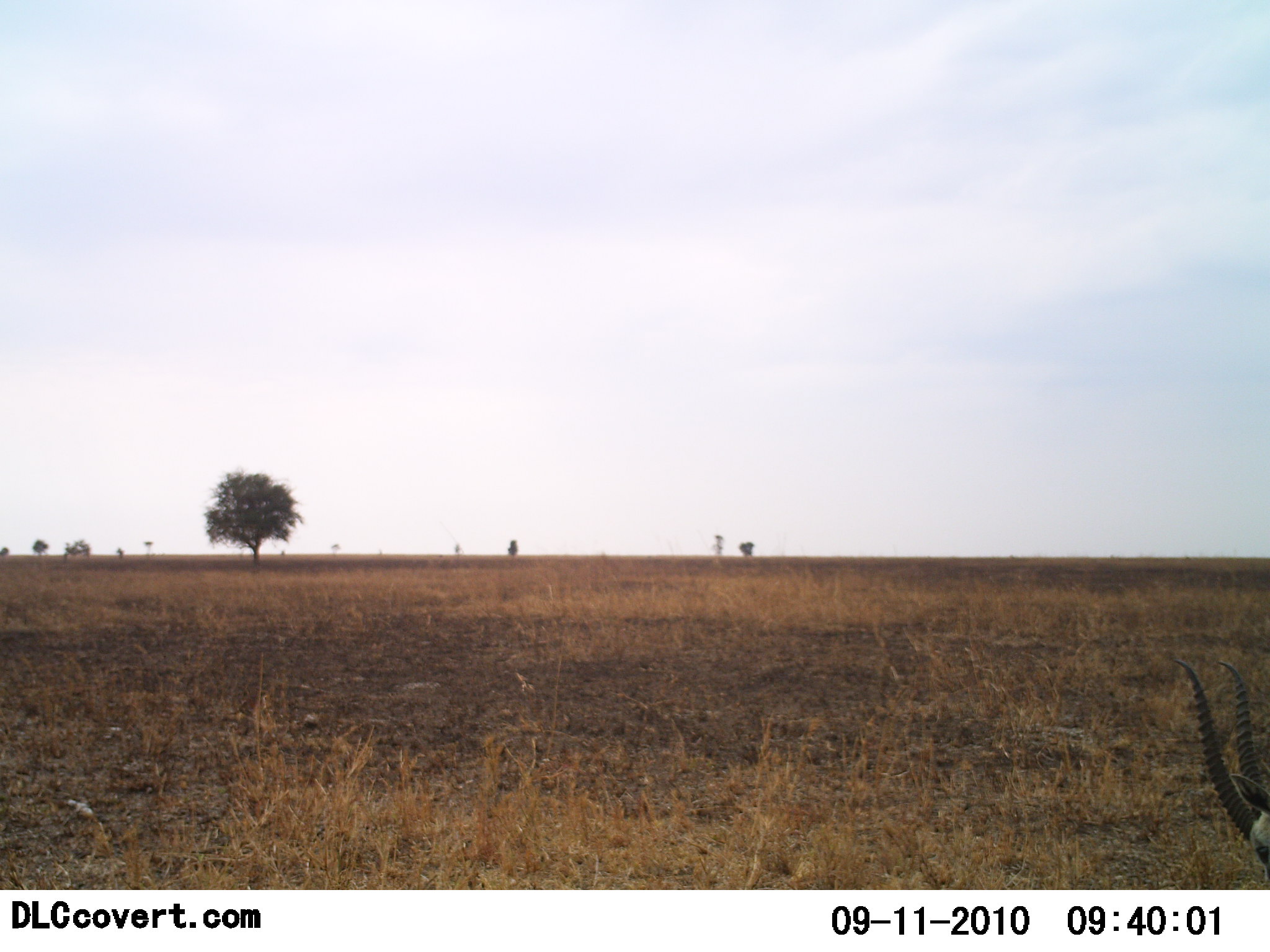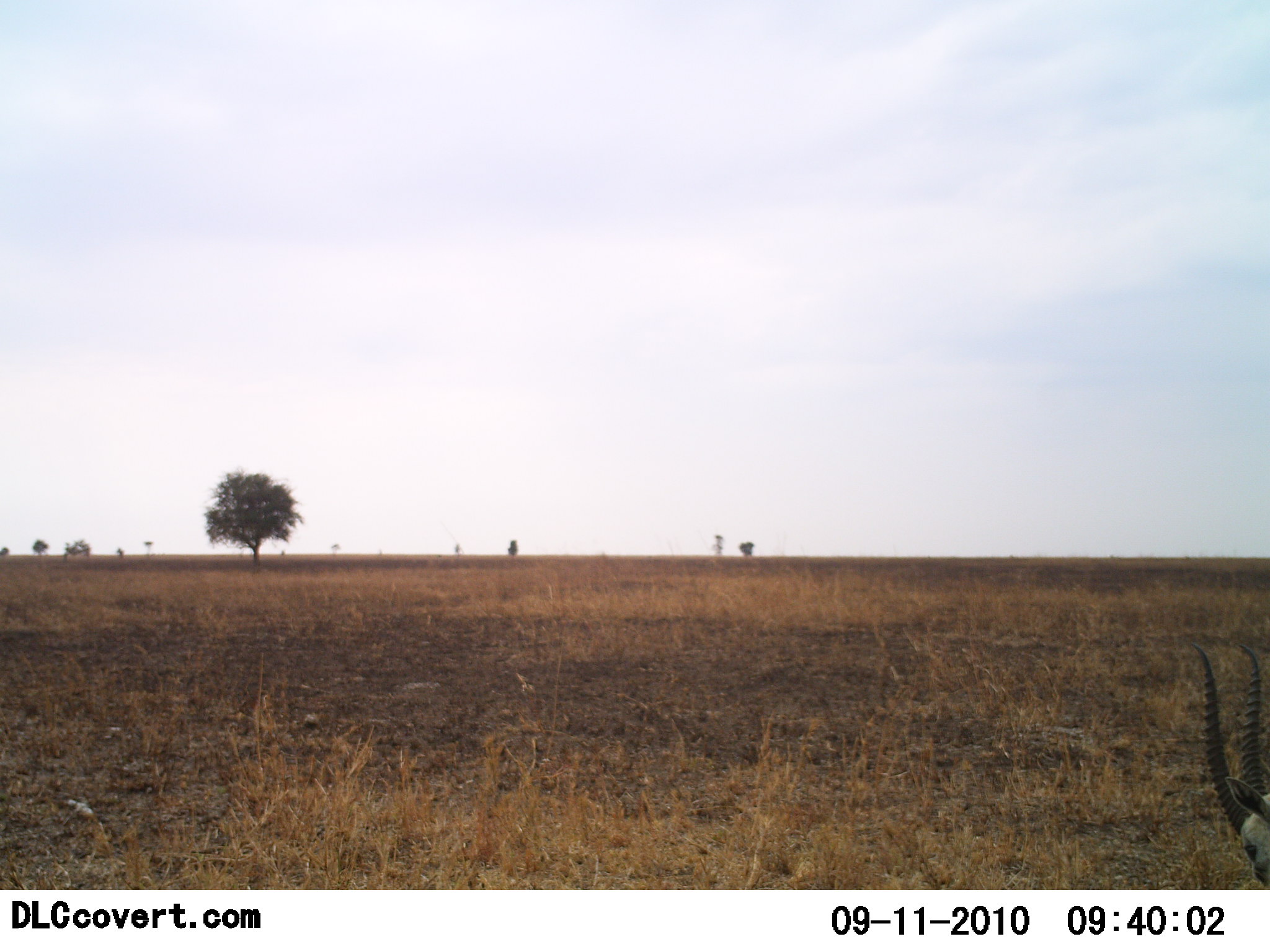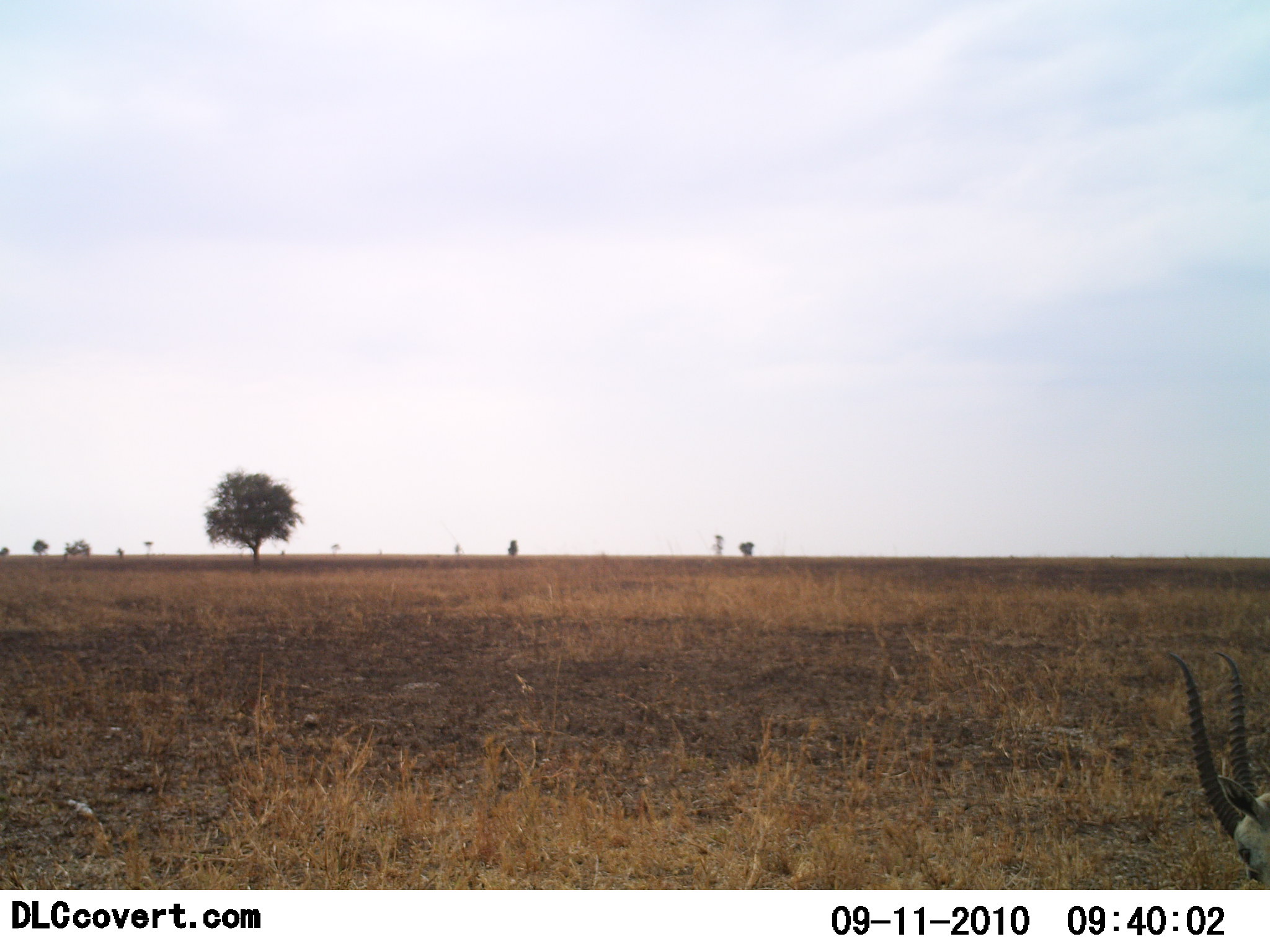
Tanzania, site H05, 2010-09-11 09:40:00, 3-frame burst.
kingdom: Animalia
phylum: Chordata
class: Mammalia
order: Artiodactyla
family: Bovidae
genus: Eudorcas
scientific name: Eudorcas thomsonii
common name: thomson's gazelle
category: gazellethomsons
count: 1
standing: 33%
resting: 0%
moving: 8%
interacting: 0%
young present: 0%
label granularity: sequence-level